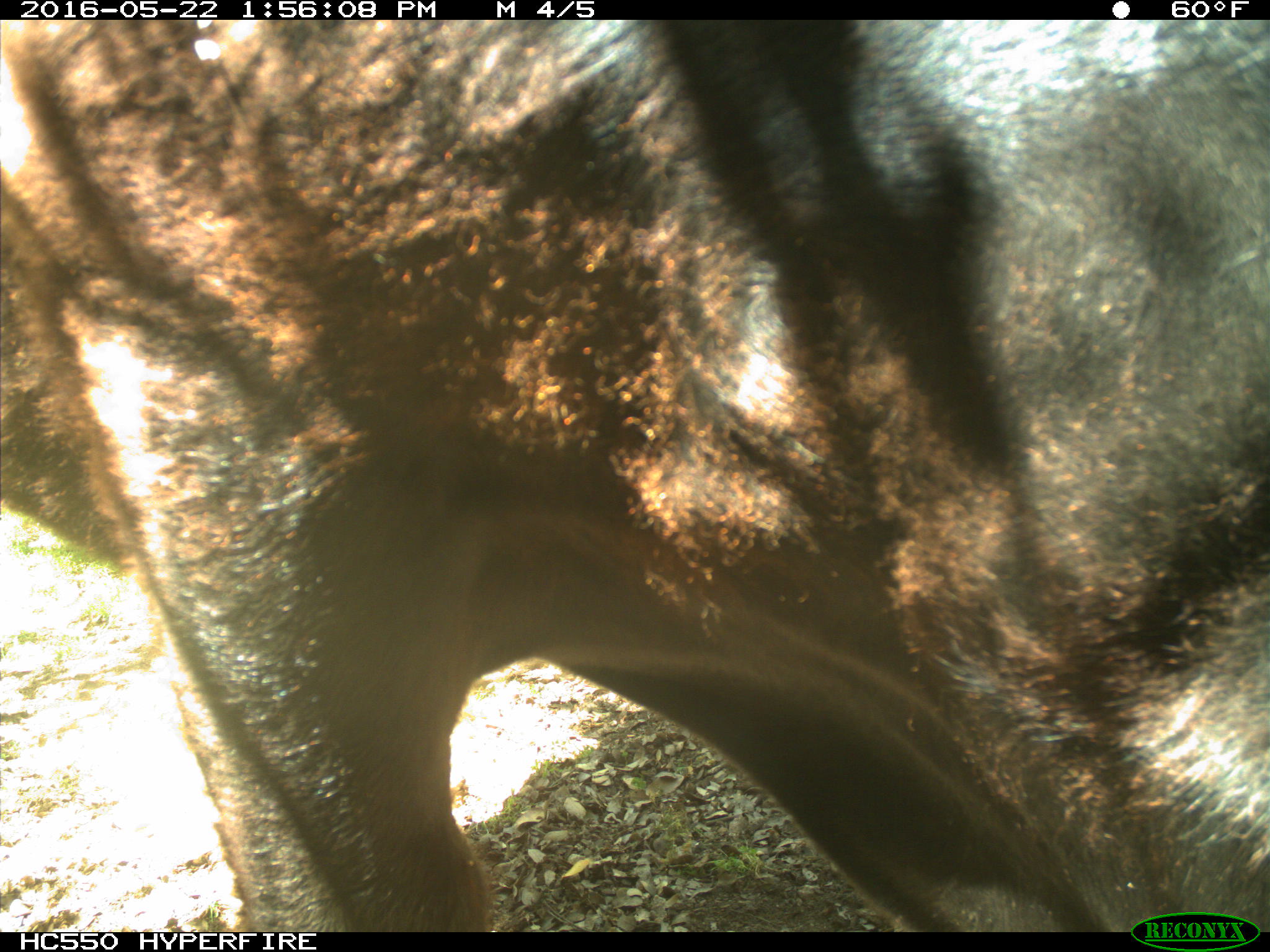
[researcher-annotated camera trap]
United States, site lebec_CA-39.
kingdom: Animalia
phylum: Chordata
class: Mammalia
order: Artiodactyla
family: Bovidae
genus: Bos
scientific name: Bos taurus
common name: domestic cow